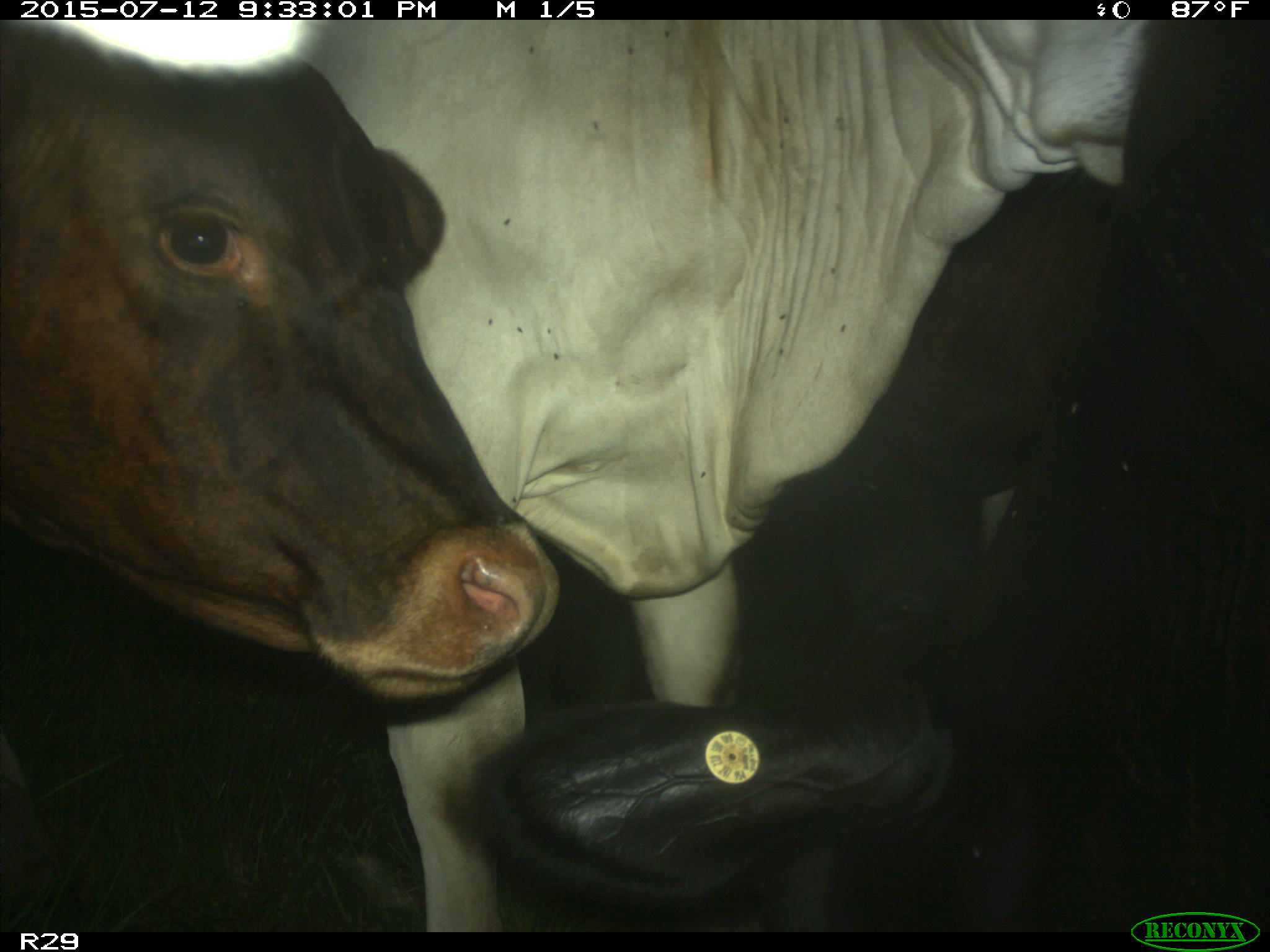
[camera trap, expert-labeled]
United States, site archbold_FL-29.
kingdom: Animalia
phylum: Chordata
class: Mammalia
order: Artiodactyla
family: Bovidae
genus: Bos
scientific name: Bos taurus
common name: domestic cow